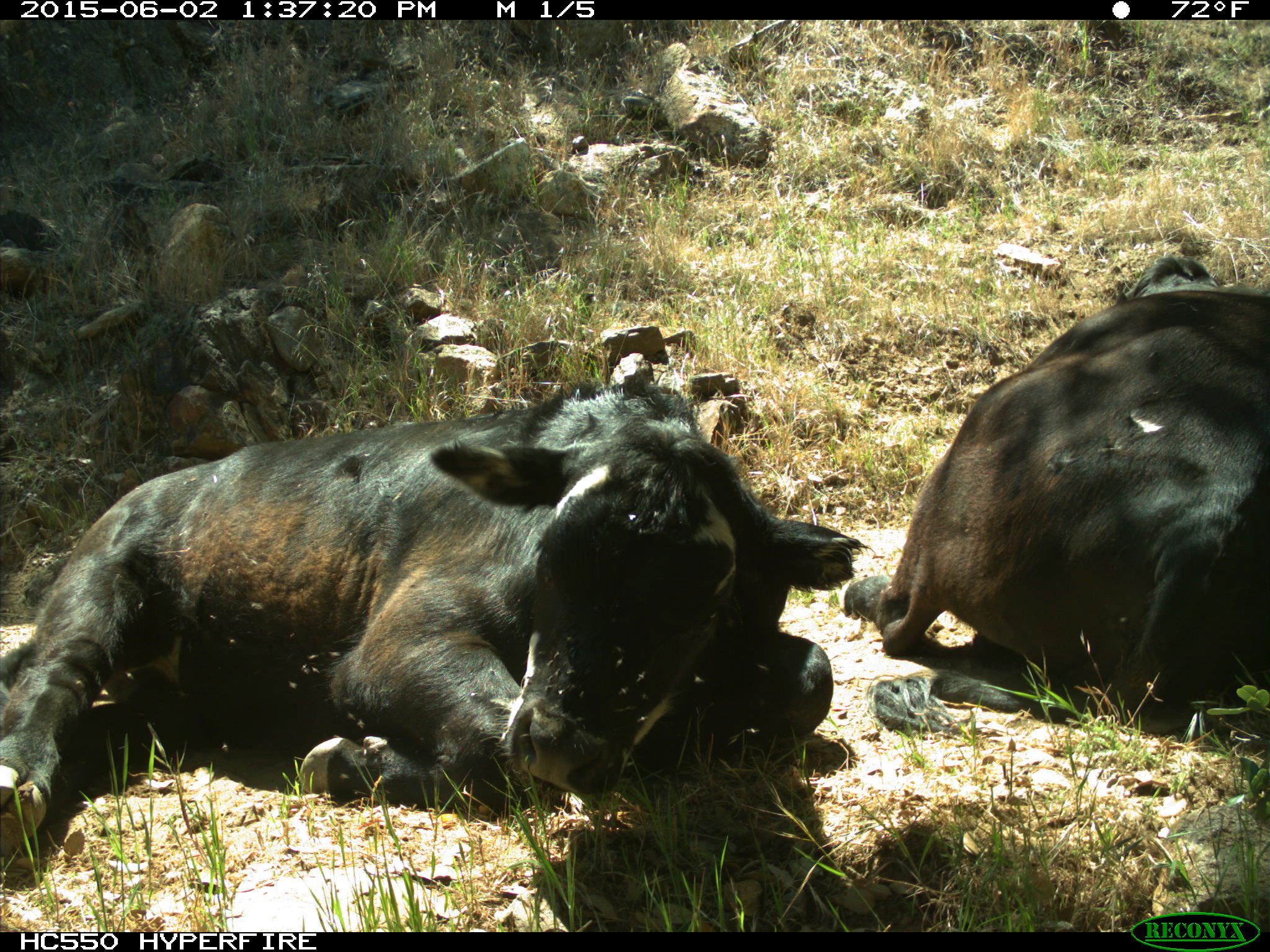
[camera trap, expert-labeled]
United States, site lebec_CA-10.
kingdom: Animalia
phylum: Chordata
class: Mammalia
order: Artiodactyla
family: Bovidae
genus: Bos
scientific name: Bos taurus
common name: domestic cow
Bos taurus (domestic cow).